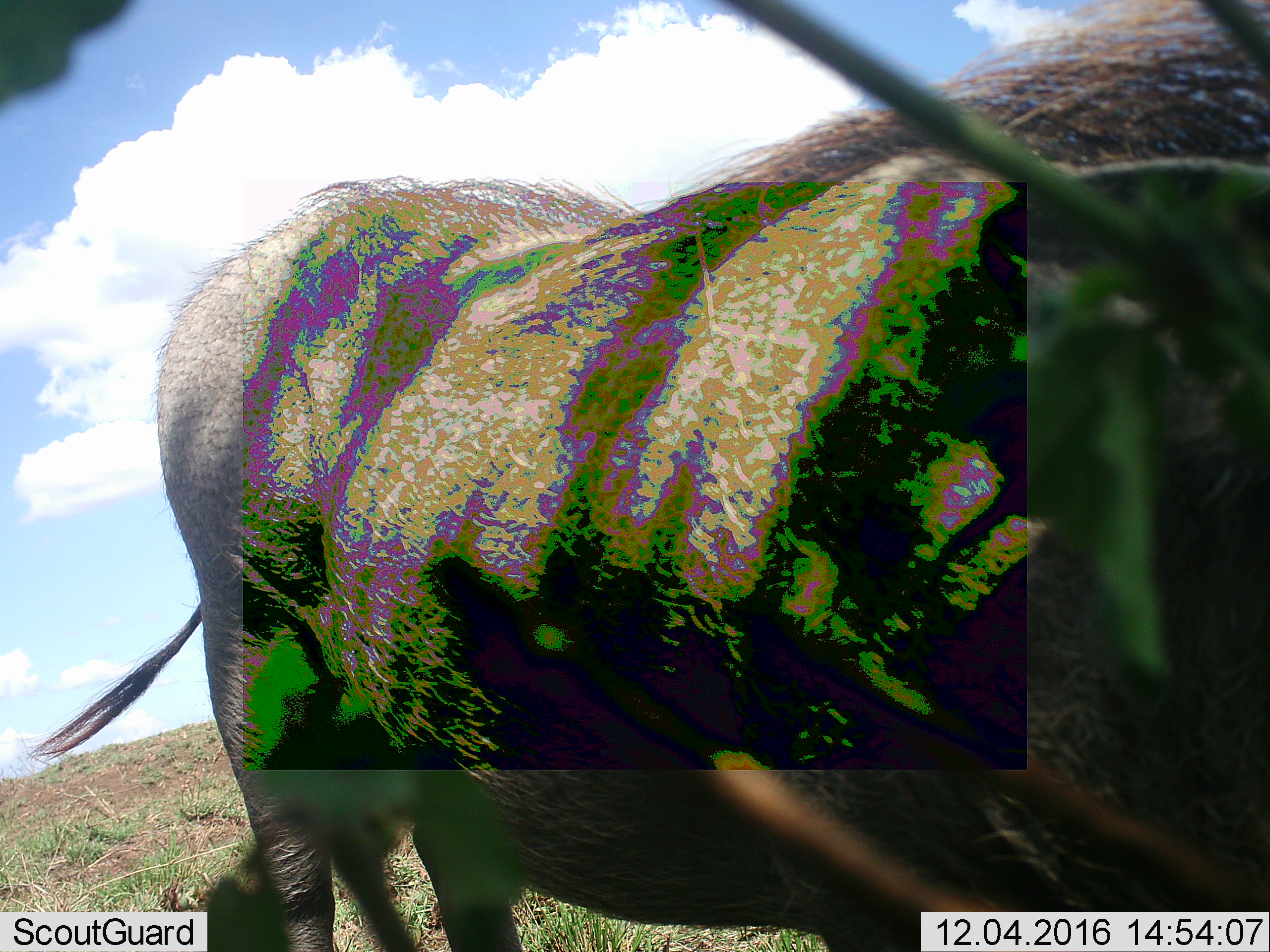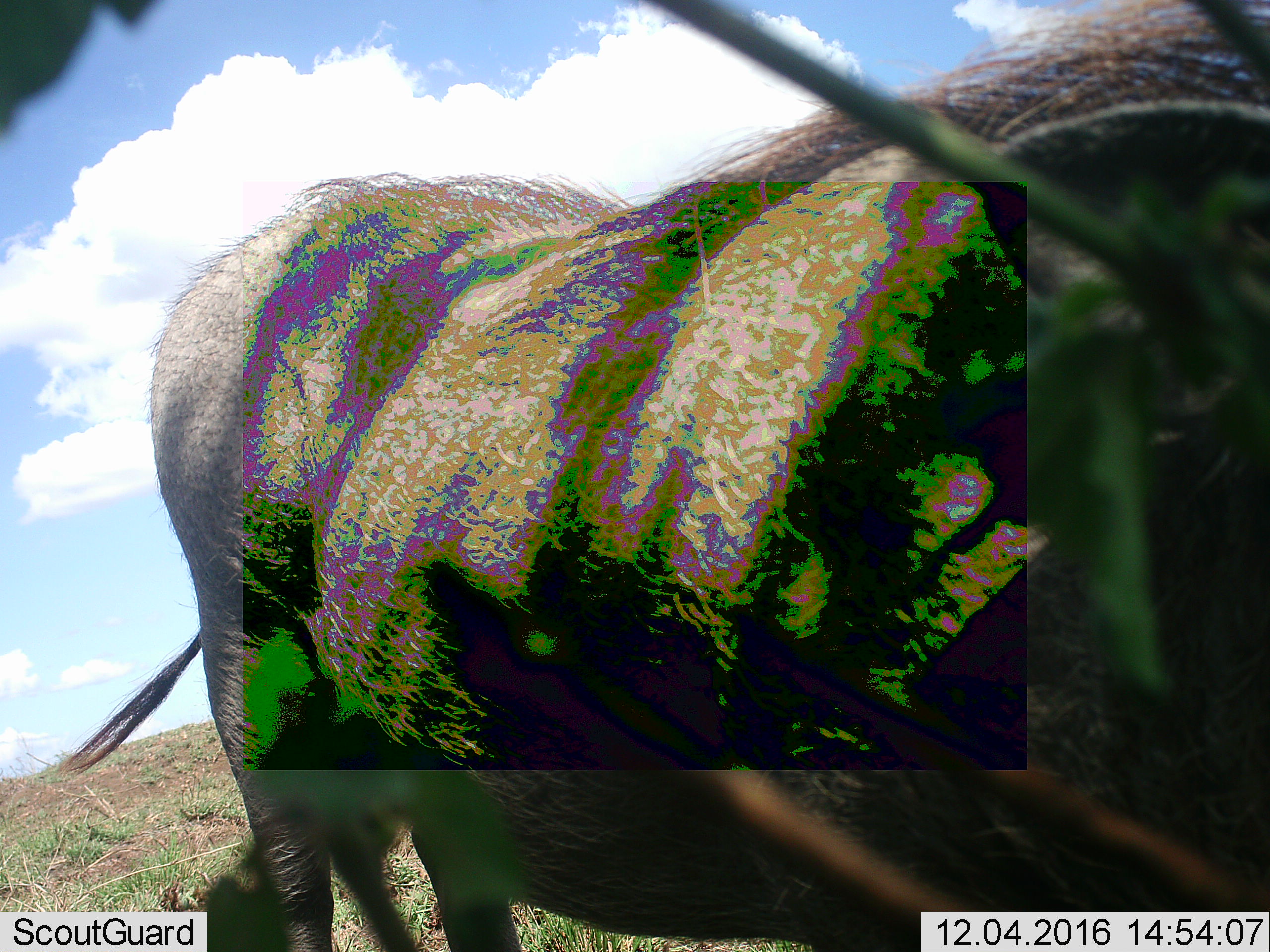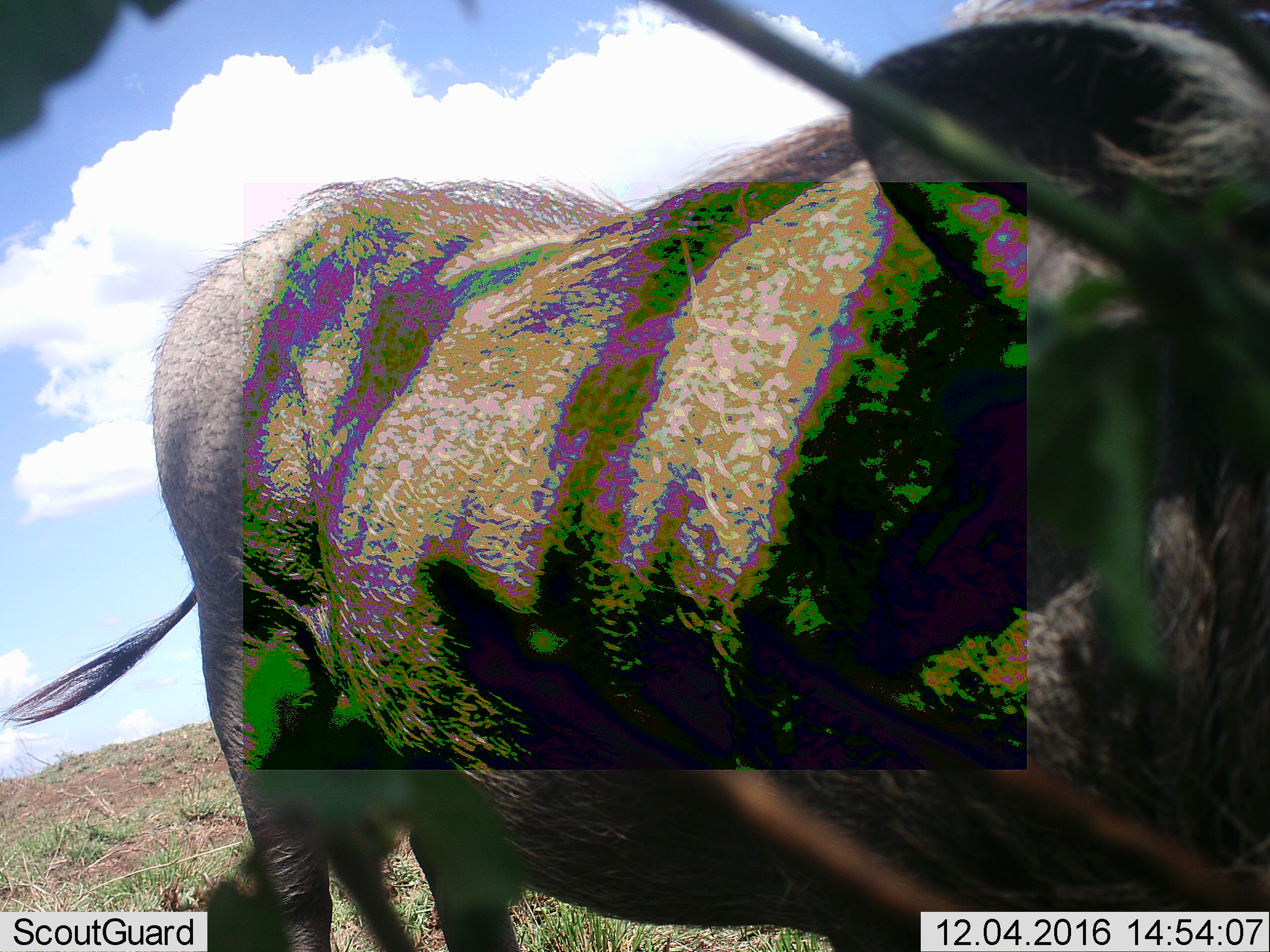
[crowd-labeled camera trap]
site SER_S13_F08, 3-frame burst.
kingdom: Animalia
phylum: Chordata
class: Mammalia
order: Artiodactyla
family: Suidae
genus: Phacochoerus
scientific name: Phacochoerus africanus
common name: warthog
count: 1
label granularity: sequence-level